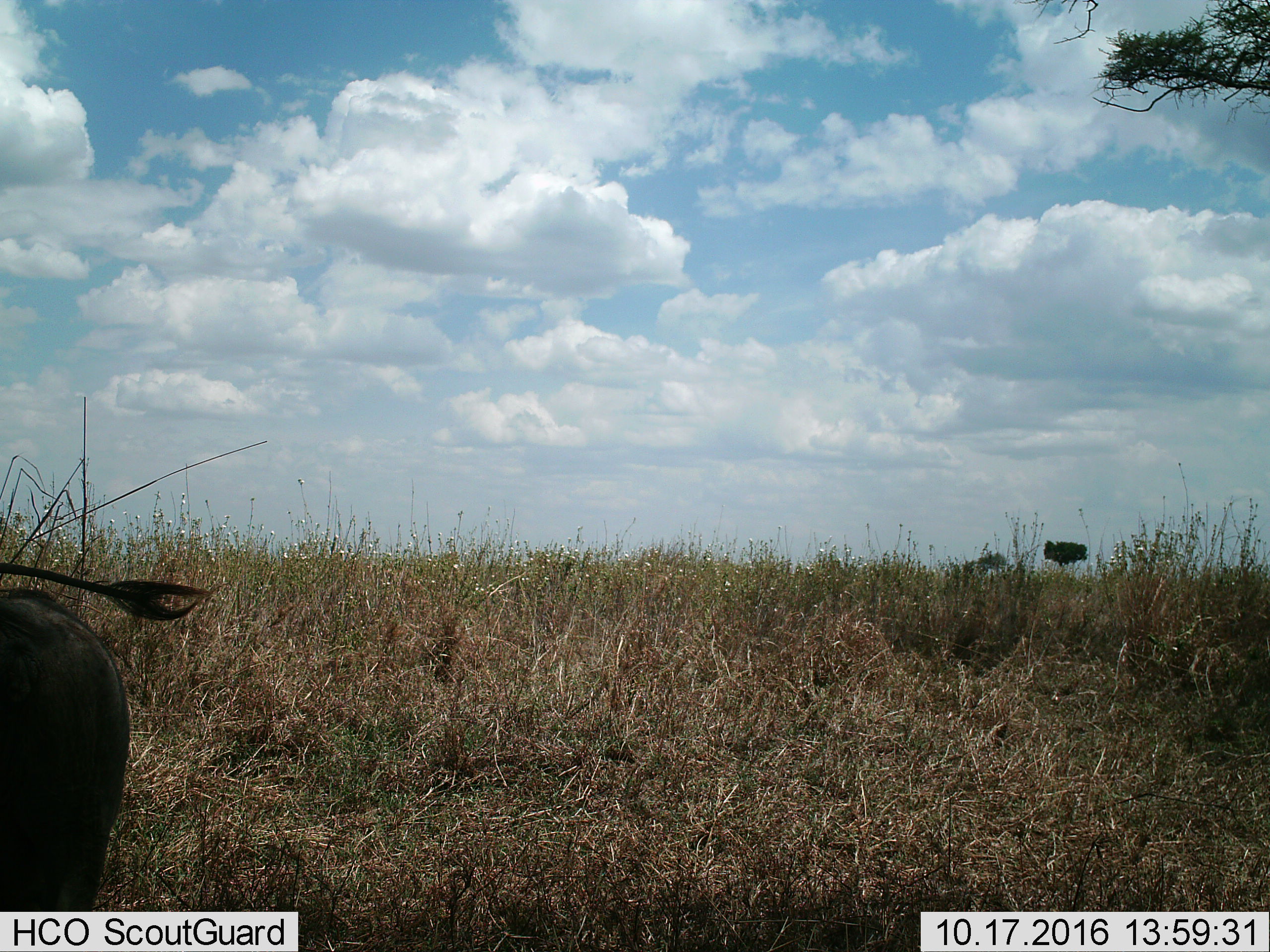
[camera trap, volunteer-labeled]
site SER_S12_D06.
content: unidentified animal